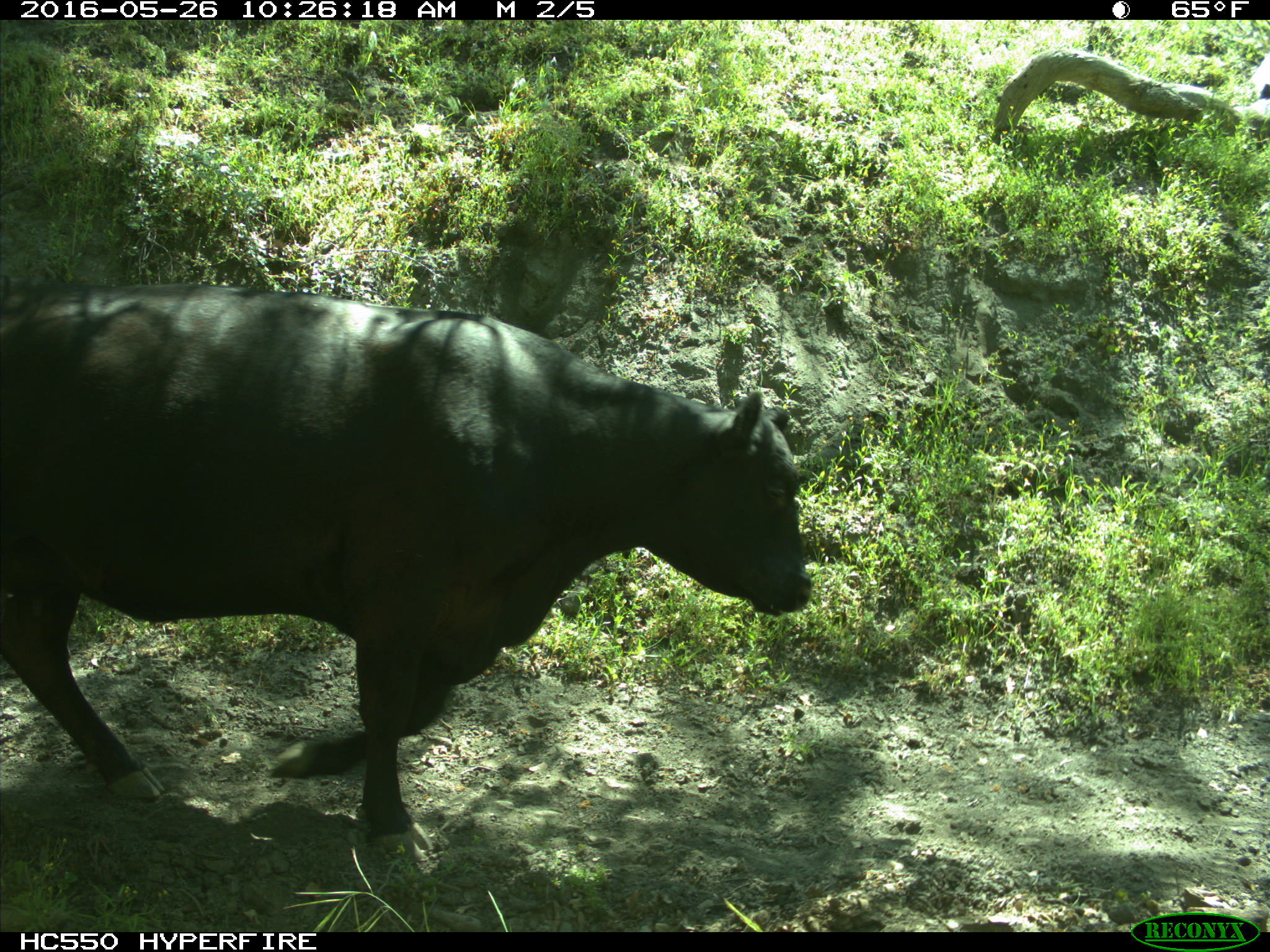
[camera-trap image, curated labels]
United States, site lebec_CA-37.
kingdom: Animalia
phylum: Chordata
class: Mammalia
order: Artiodactyla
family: Bovidae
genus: Bos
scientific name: Bos taurus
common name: domestic cow